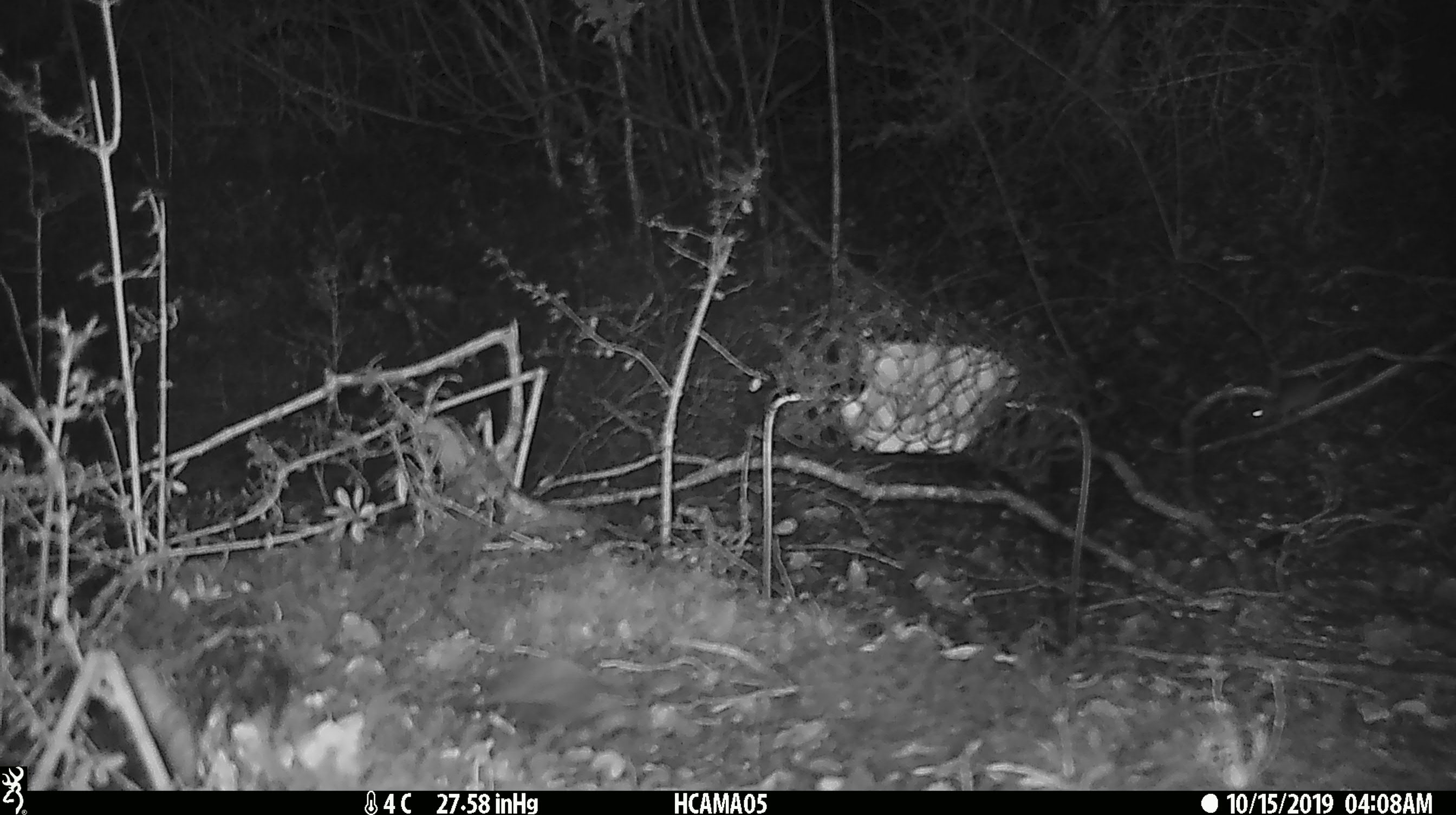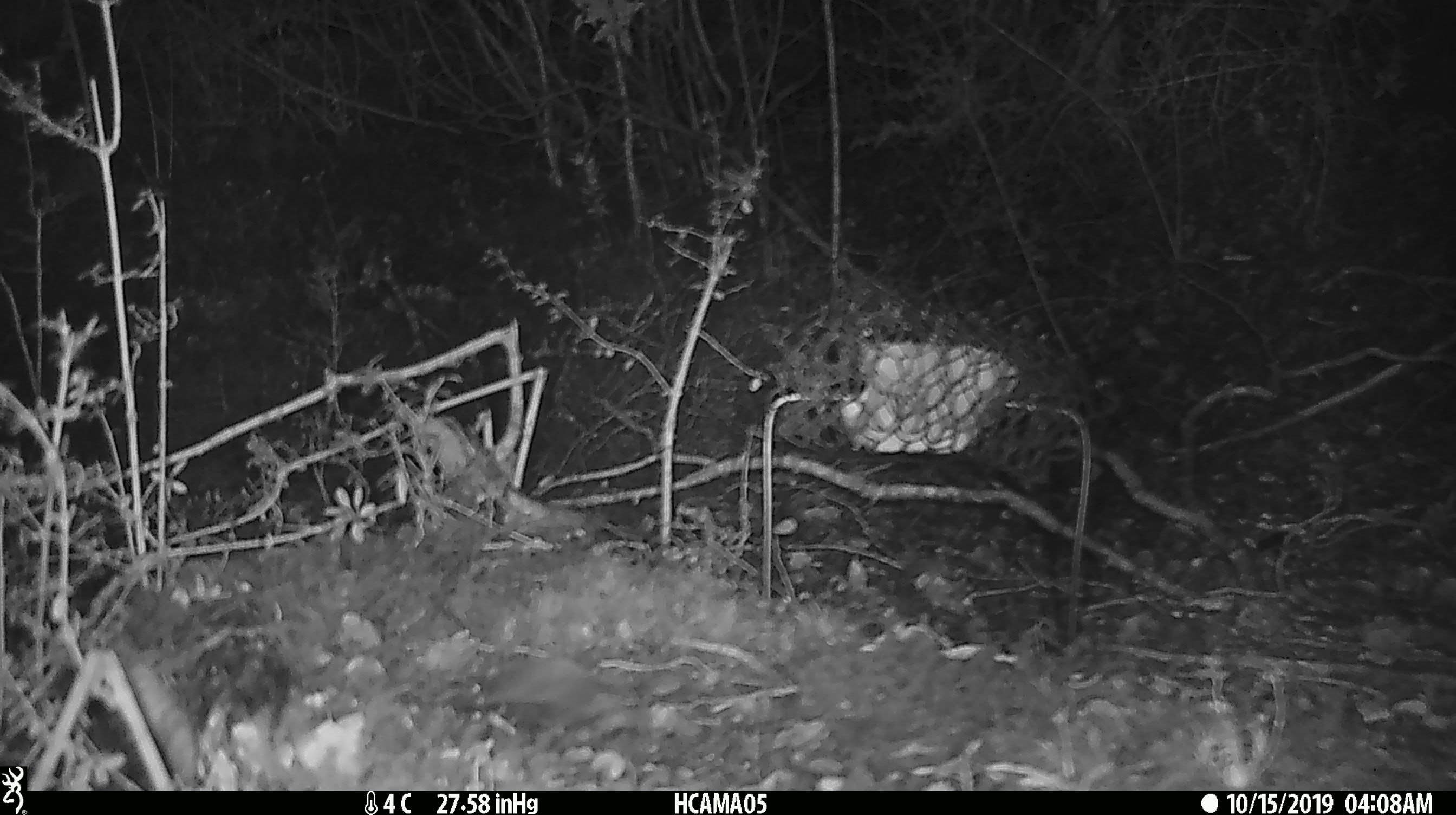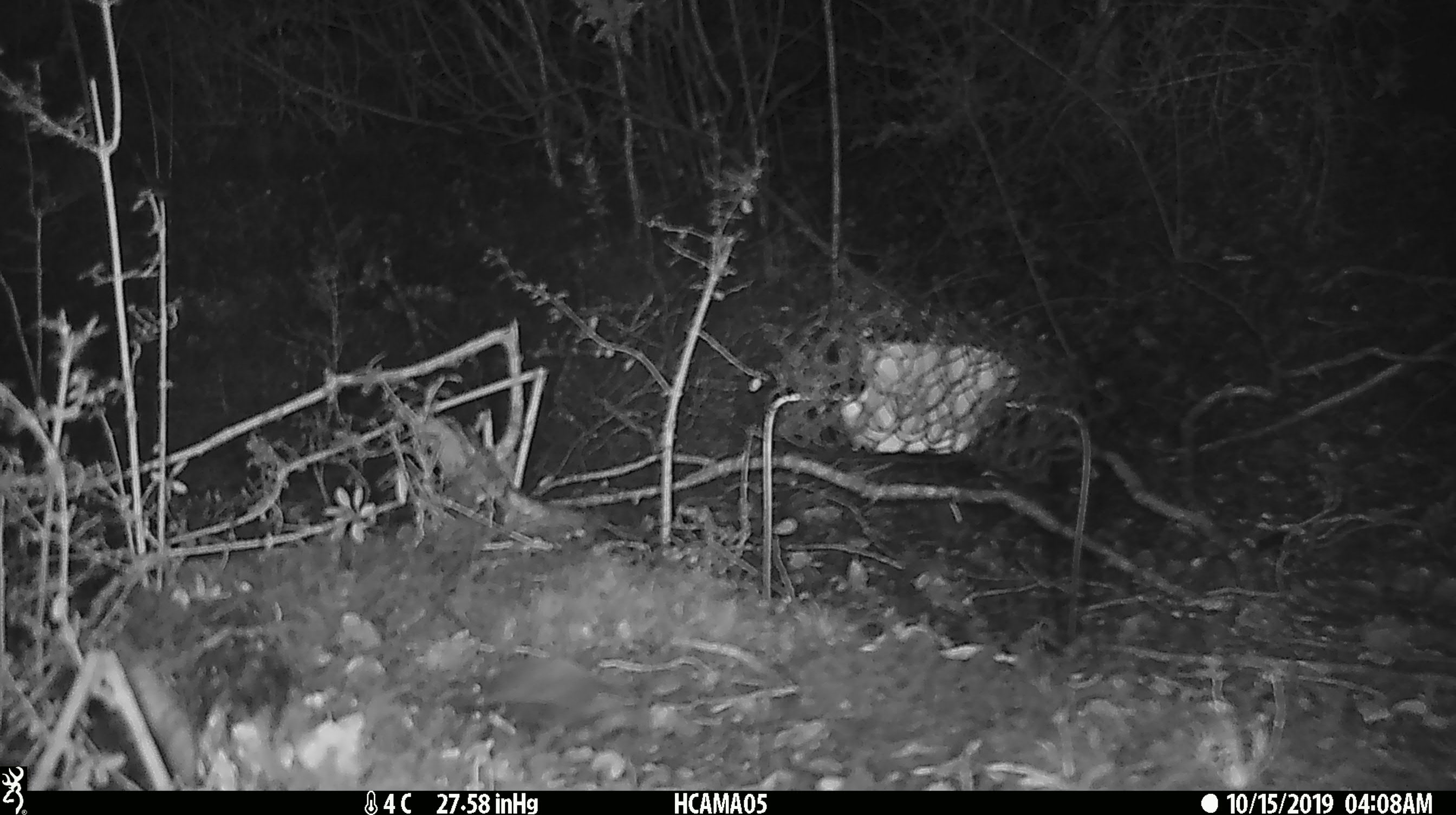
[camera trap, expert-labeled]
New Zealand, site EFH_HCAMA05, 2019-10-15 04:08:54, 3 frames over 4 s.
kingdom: Animalia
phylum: Chordata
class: Mammalia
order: Rodentia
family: Muridae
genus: Mus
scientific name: Mus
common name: mouse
Mouse (Mus).